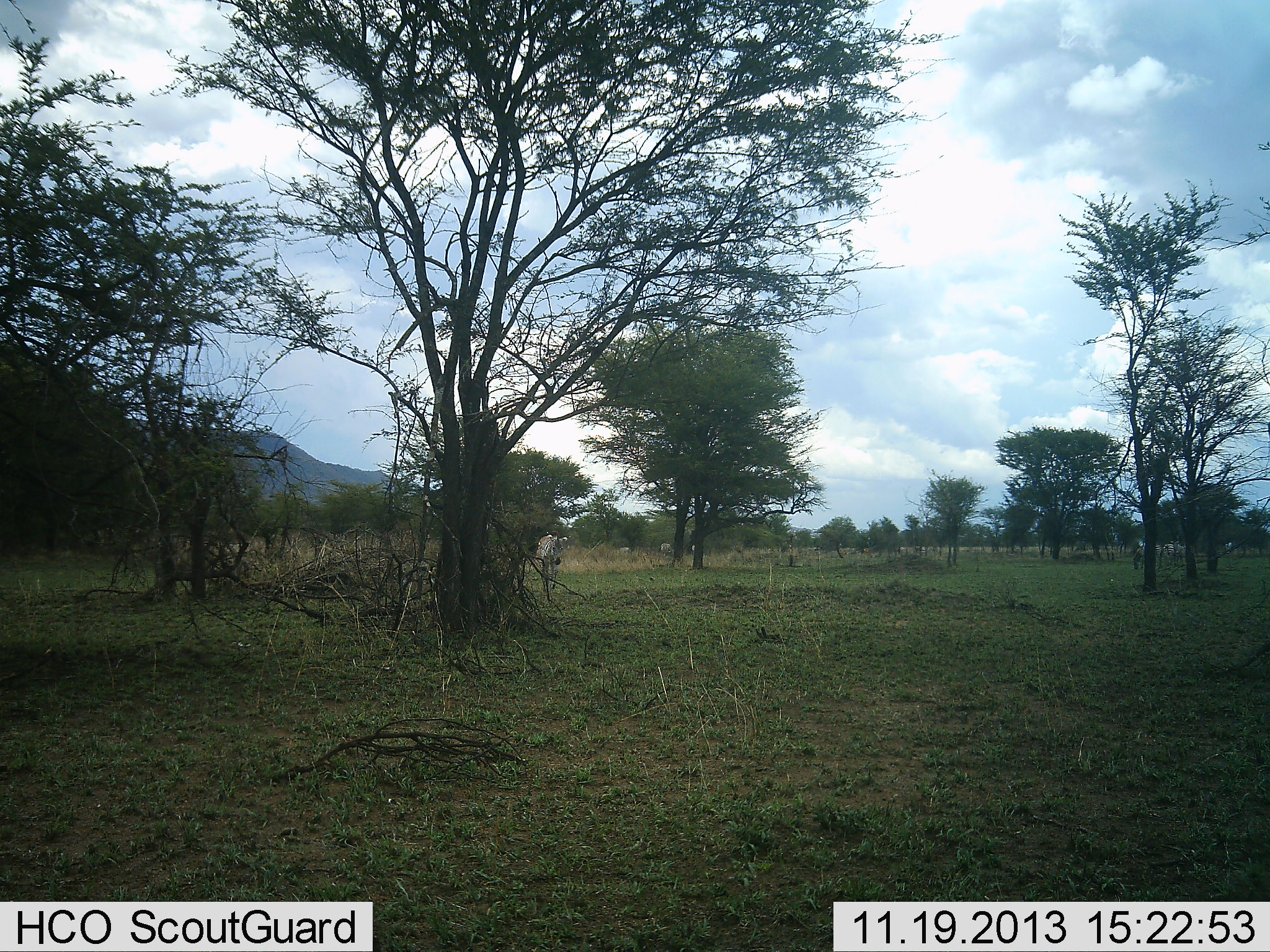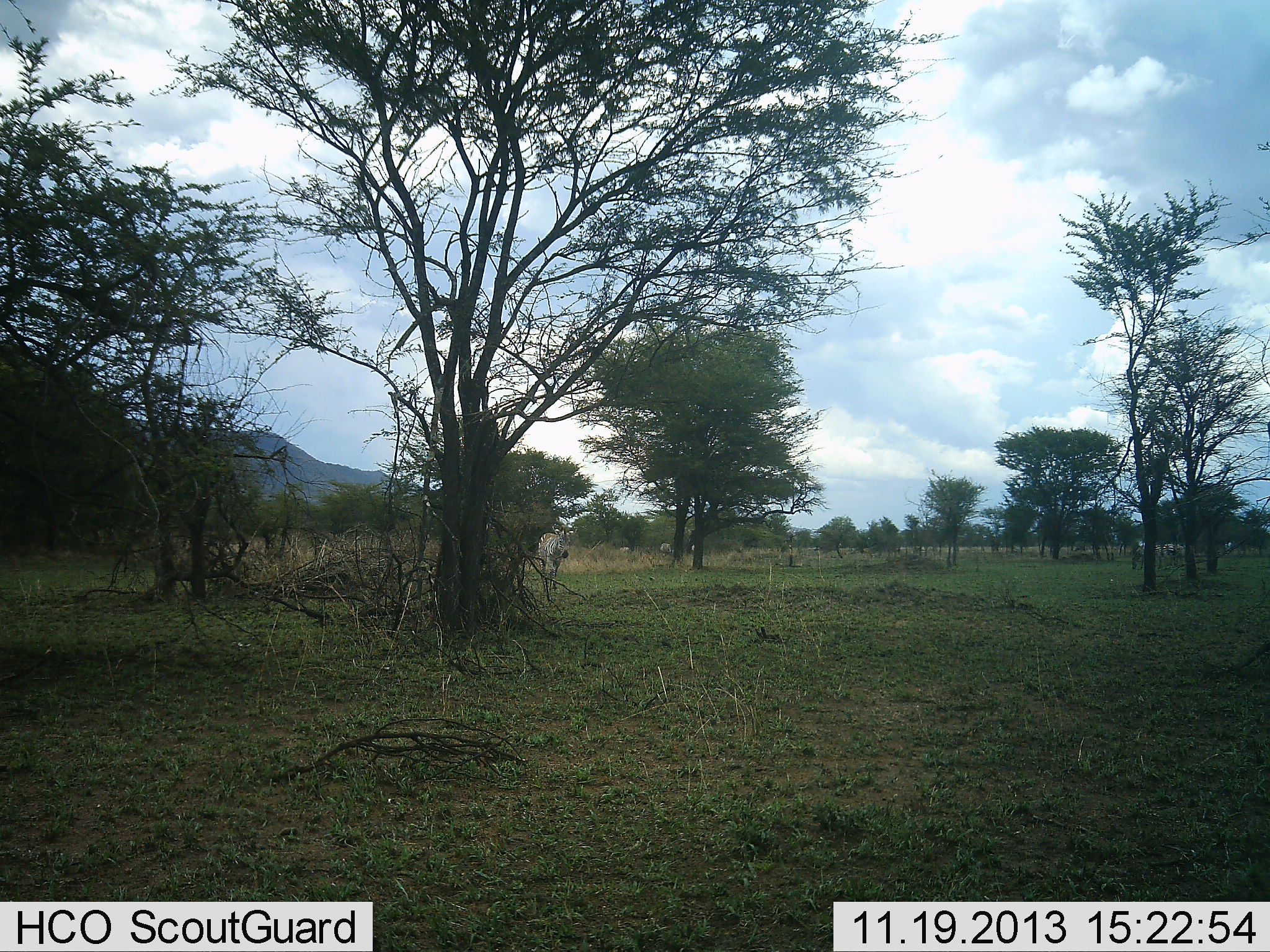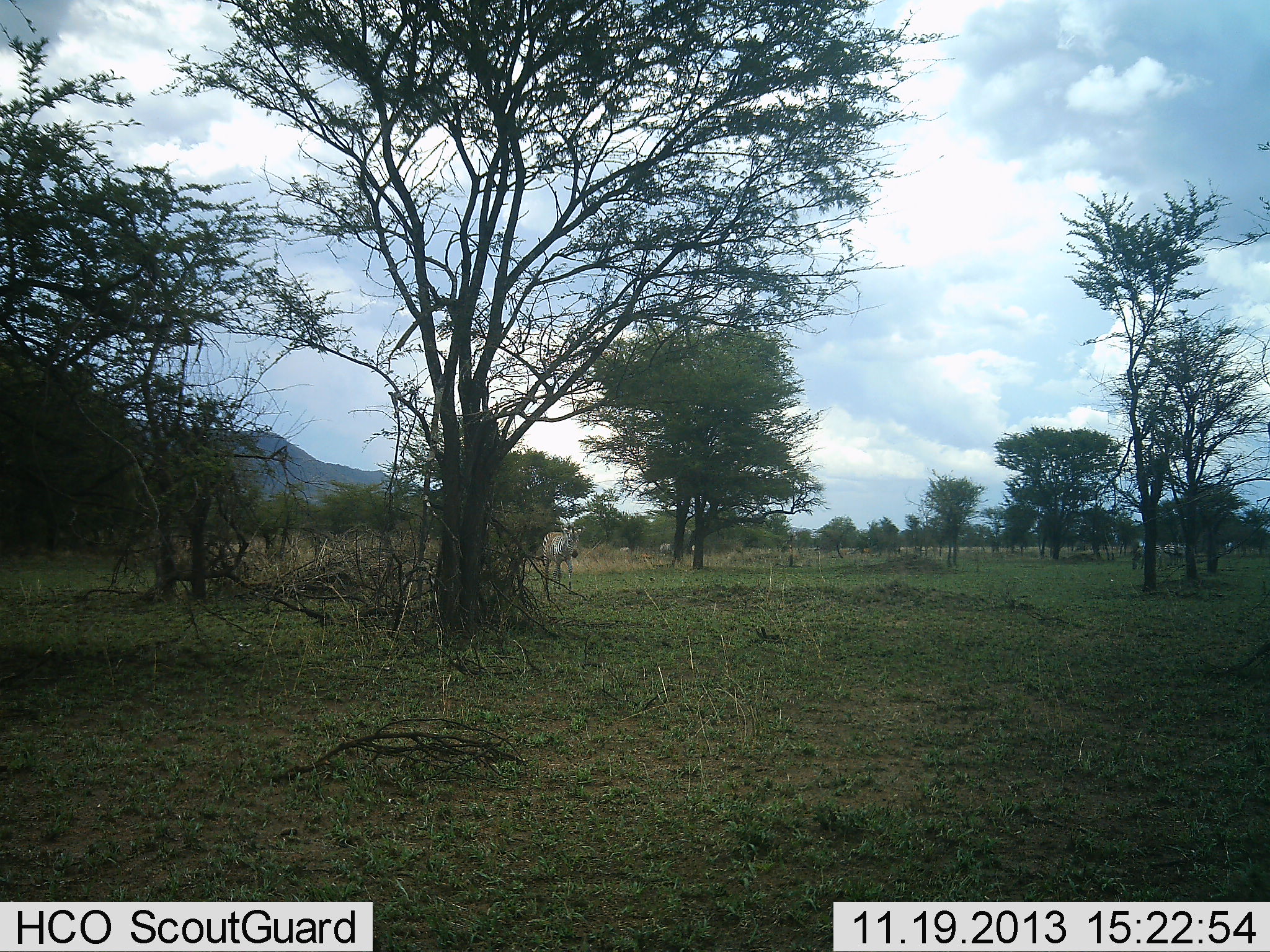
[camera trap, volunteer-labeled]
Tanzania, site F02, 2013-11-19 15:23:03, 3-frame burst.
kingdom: Animalia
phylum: Chordata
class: Mammalia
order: Perissodactyla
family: Equidae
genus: Equus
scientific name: Equus quagga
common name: plains zebra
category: zebra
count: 1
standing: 40%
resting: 0%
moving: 100%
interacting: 0%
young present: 10%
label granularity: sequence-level